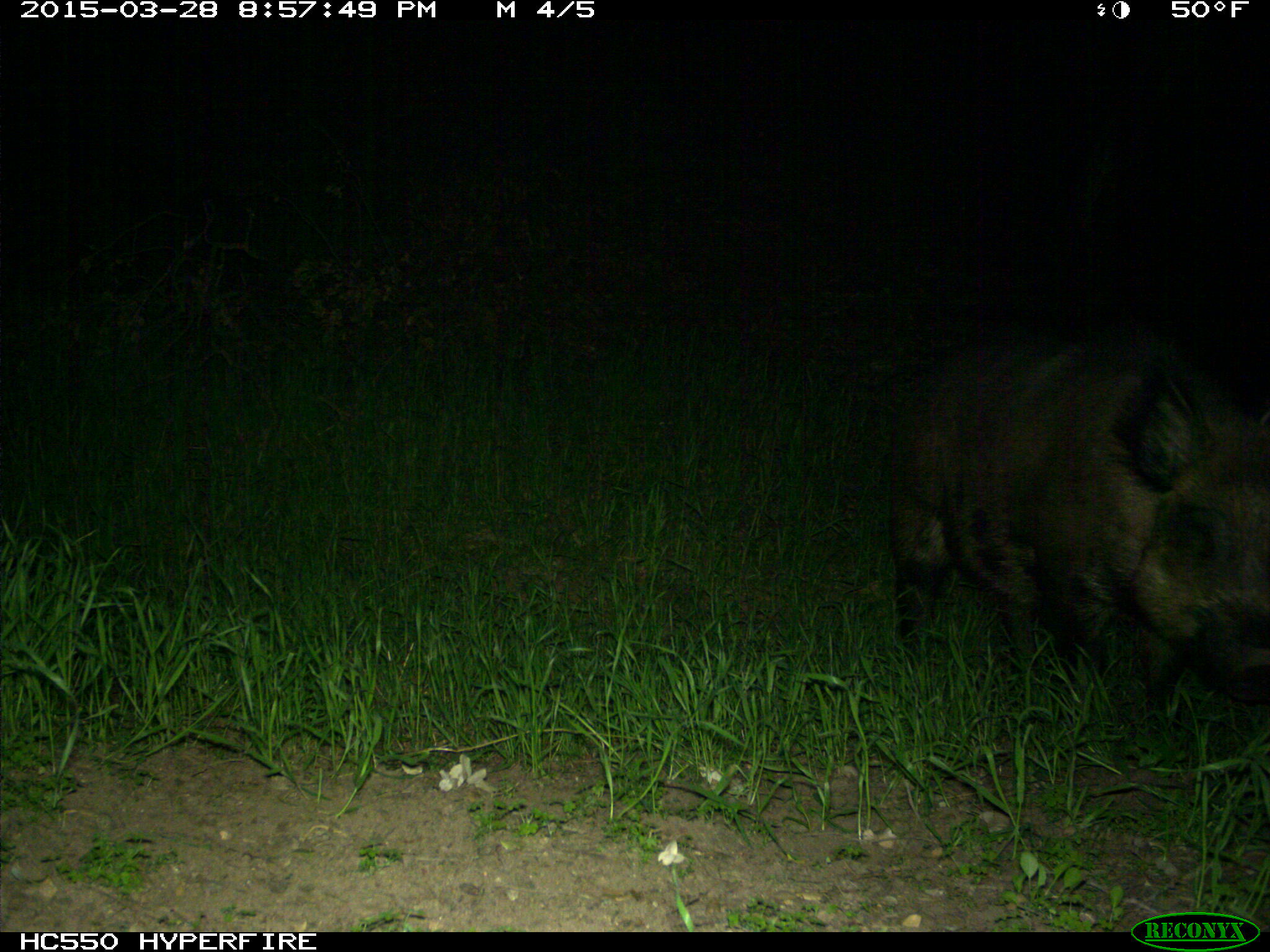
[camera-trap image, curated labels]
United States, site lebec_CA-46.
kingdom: Animalia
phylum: Chordata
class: Mammalia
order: Artiodactyla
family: Suidae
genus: Sus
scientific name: Sus scrofa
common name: wild boar